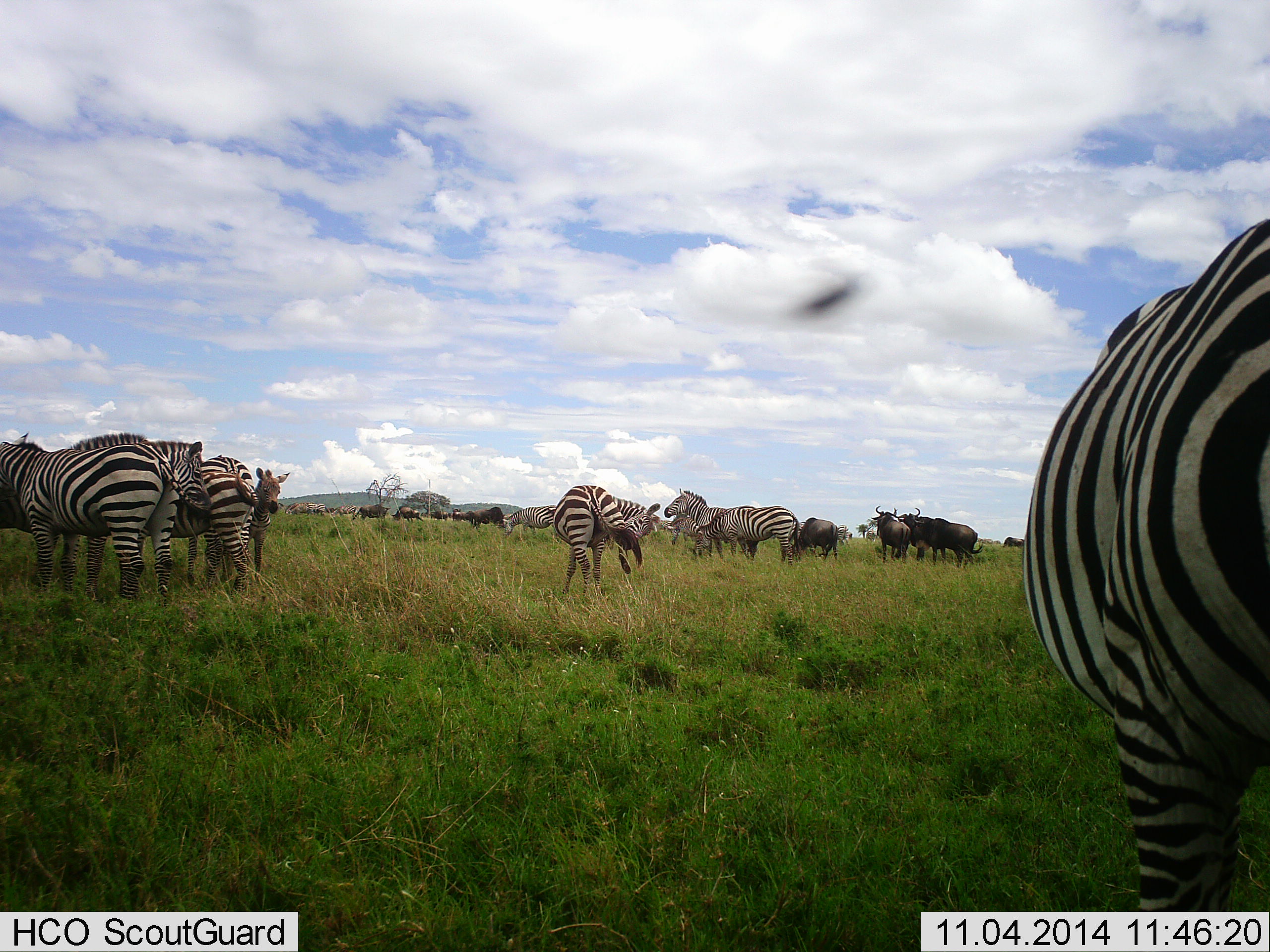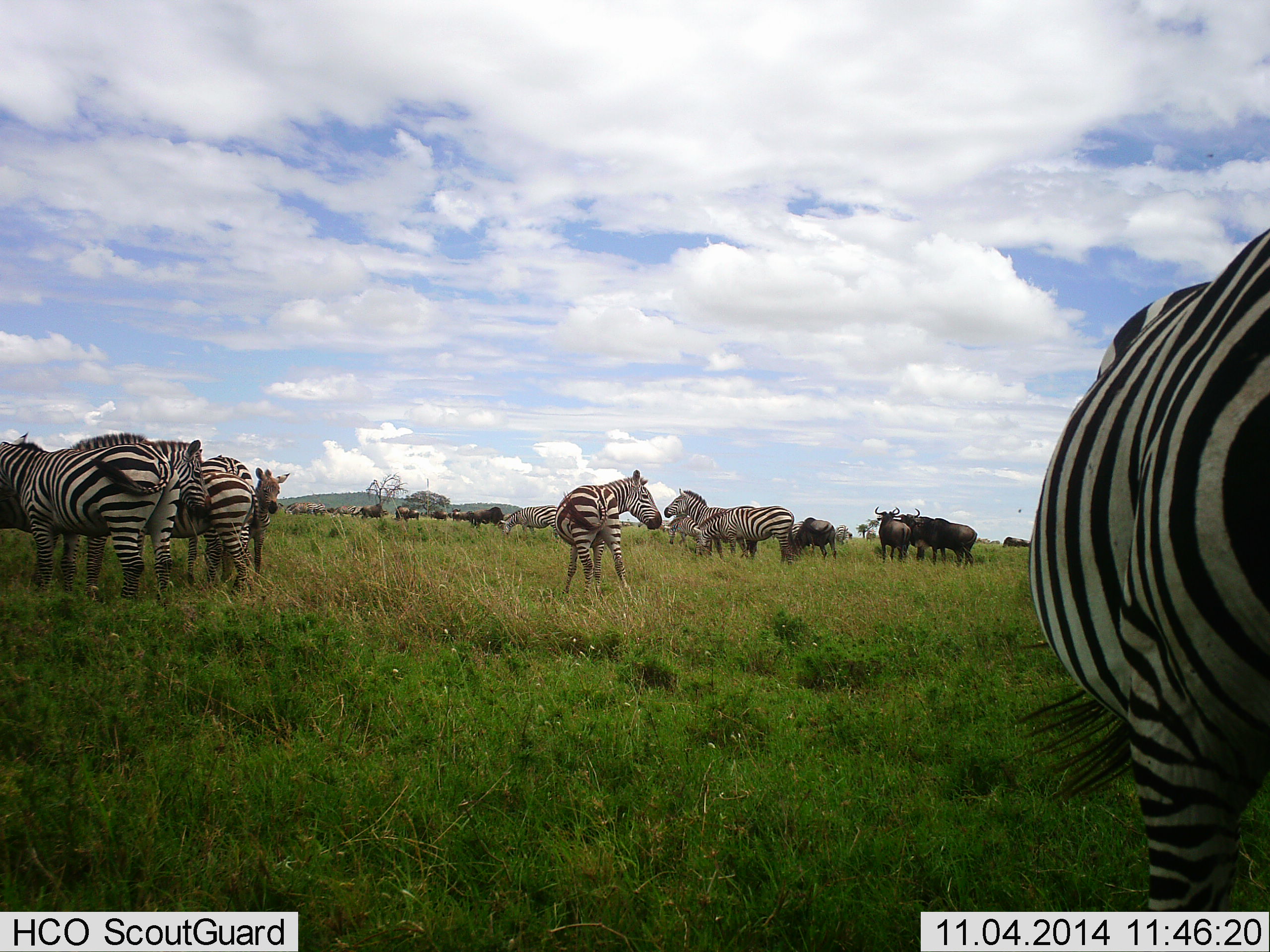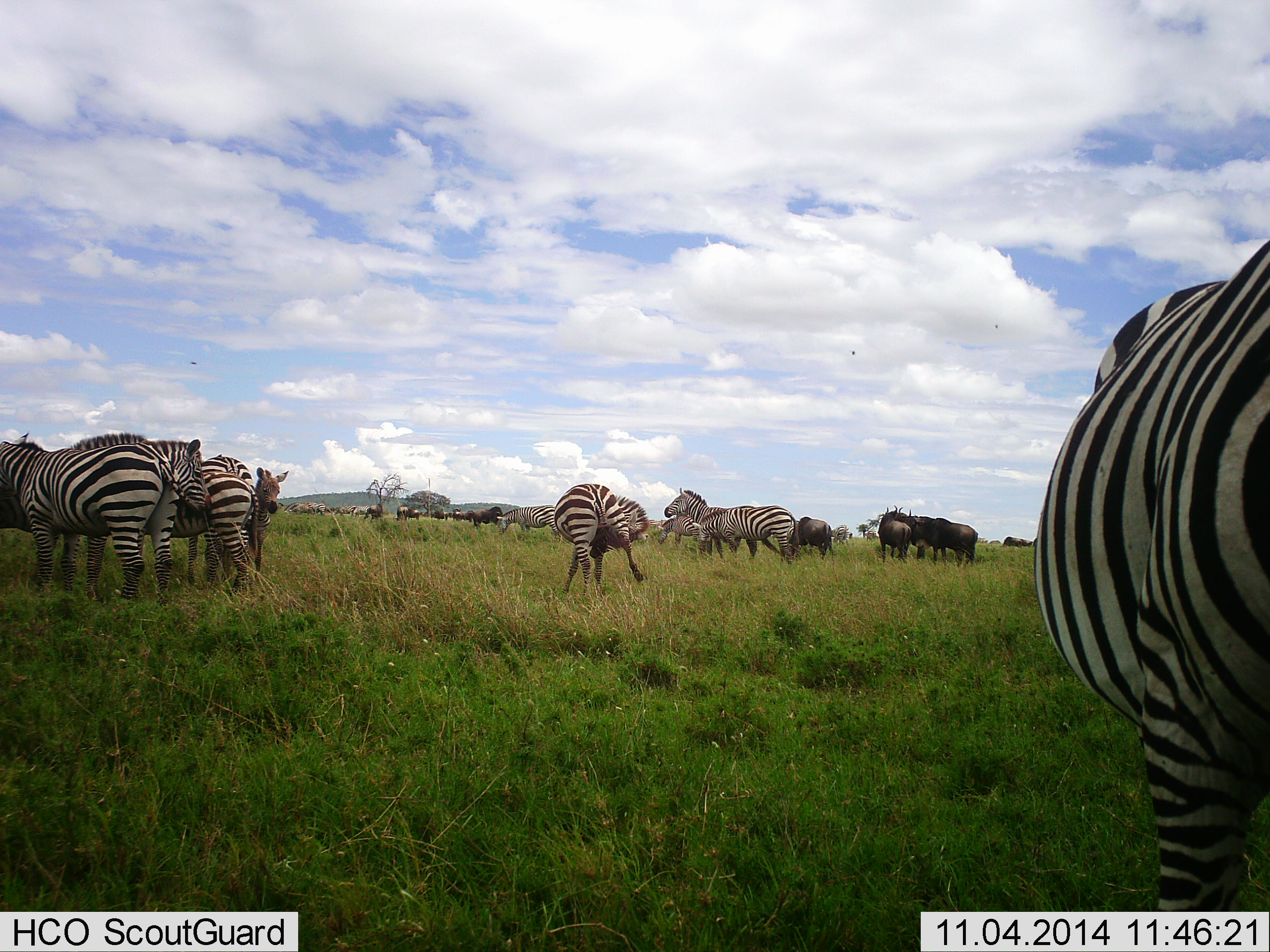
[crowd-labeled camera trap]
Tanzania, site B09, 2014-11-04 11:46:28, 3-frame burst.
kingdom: Animalia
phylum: Chordata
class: Mammalia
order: Artiodactyla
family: Bovidae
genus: Connochaetes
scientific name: Connochaetes taurinus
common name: blue wildebeest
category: wildebeest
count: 11-50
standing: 91%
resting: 0%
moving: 9%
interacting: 0%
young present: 9%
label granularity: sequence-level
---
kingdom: Animalia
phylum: Chordata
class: Mammalia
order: Perissodactyla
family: Equidae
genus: Equus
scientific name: Equus quagga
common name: plains zebra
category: zebra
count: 11-50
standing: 100%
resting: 0%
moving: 17%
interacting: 8%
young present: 25%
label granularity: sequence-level